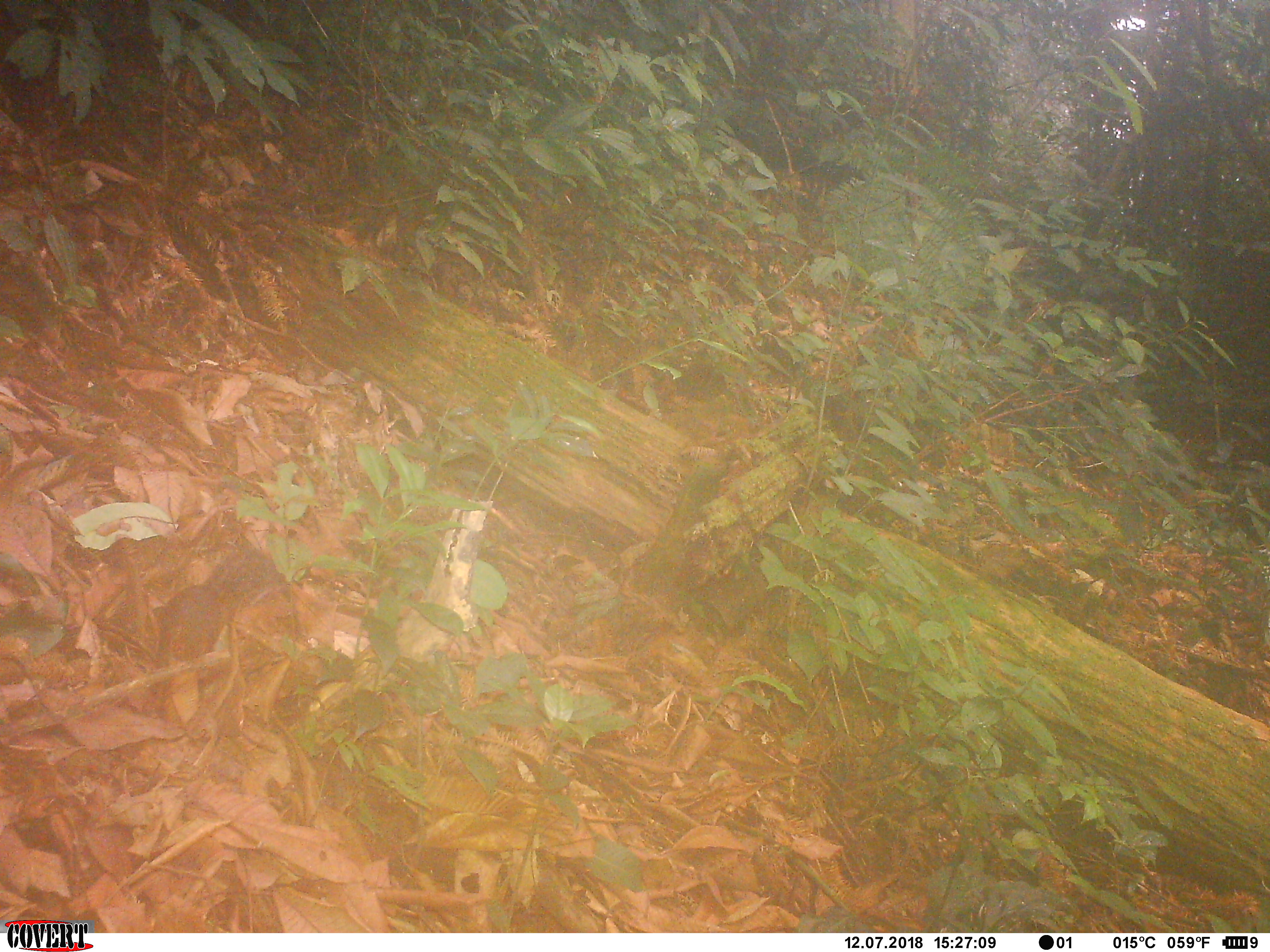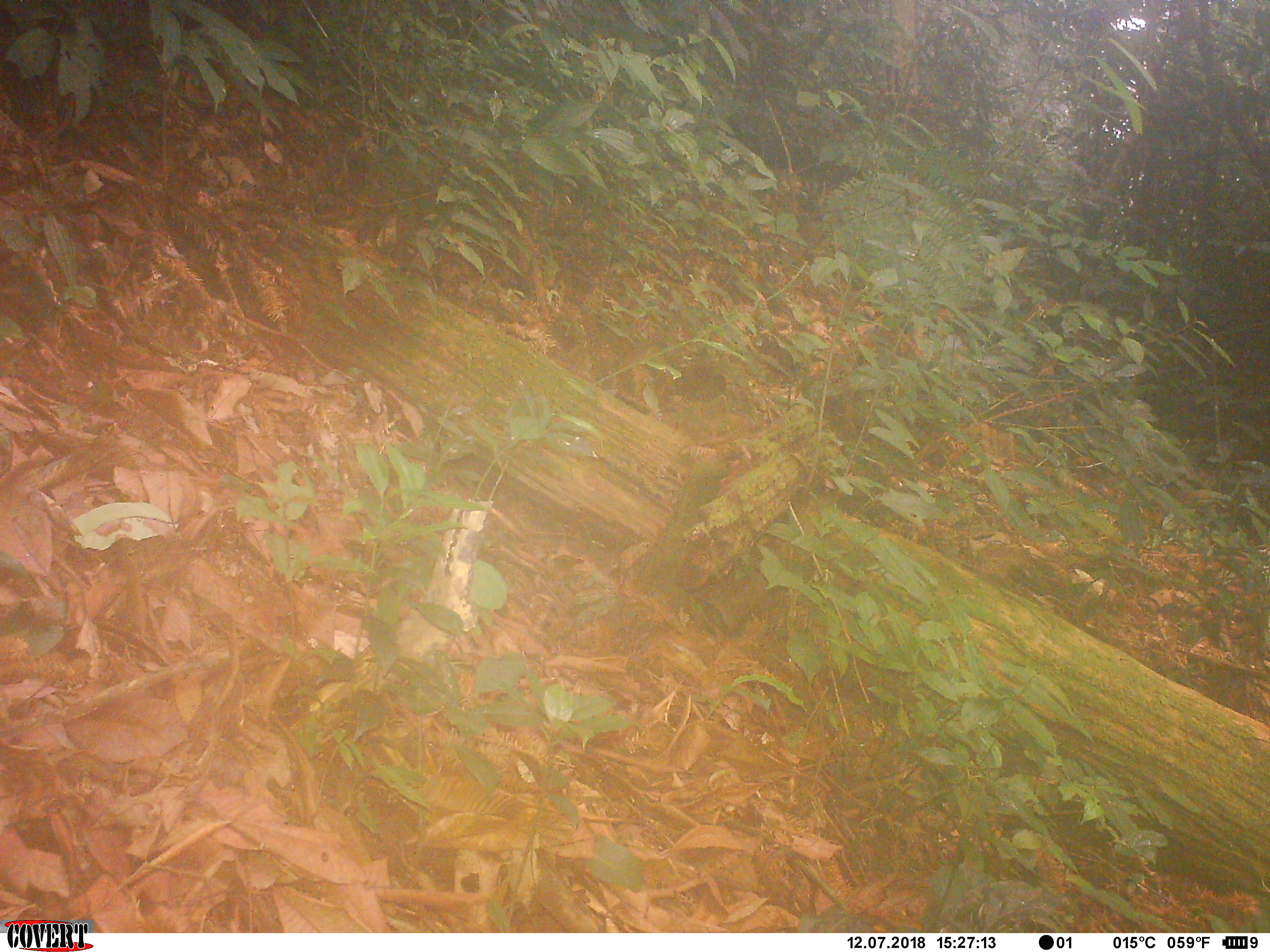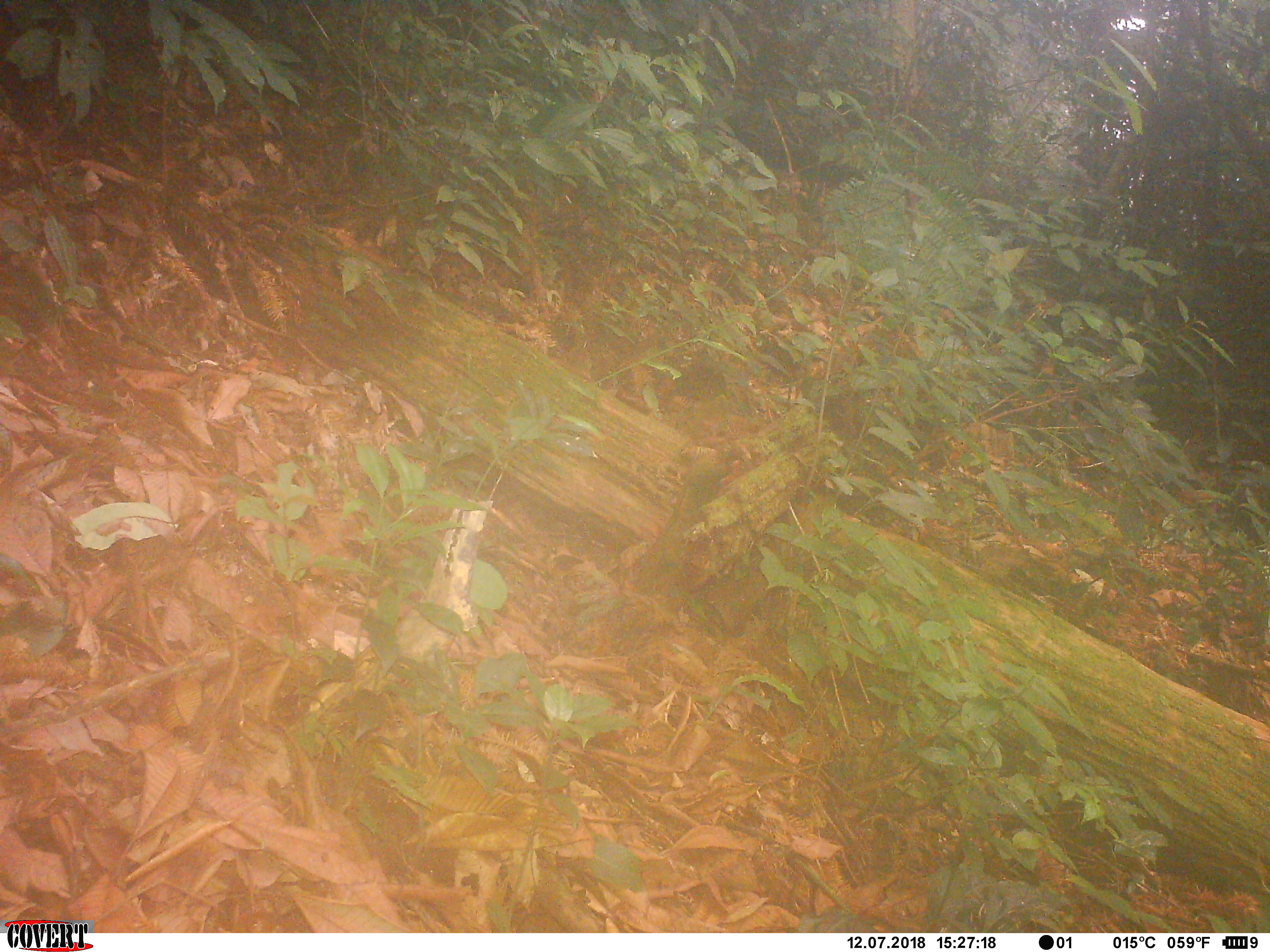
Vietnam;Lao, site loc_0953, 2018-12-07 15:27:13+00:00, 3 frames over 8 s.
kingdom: Animalia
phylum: Chordata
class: Mammalia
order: Rodentia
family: Sciuridae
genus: Dremomys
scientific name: Dremomys rufigenis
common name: red-cheeked squirrel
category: red cheeked squirrel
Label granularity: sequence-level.